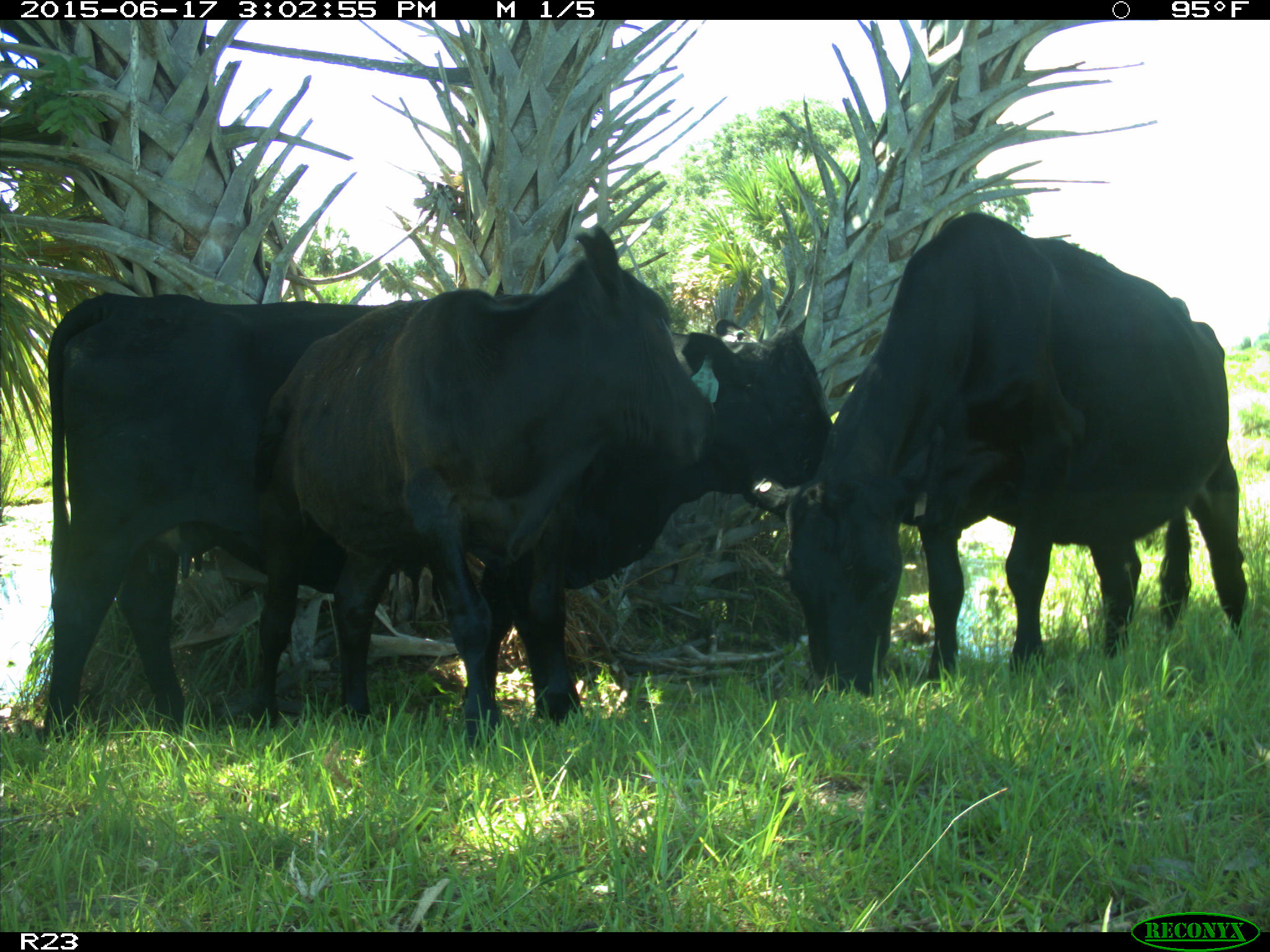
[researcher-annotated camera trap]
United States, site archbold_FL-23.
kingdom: Animalia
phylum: Chordata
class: Mammalia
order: Artiodactyla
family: Bovidae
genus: Bos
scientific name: Bos taurus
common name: domestic cow